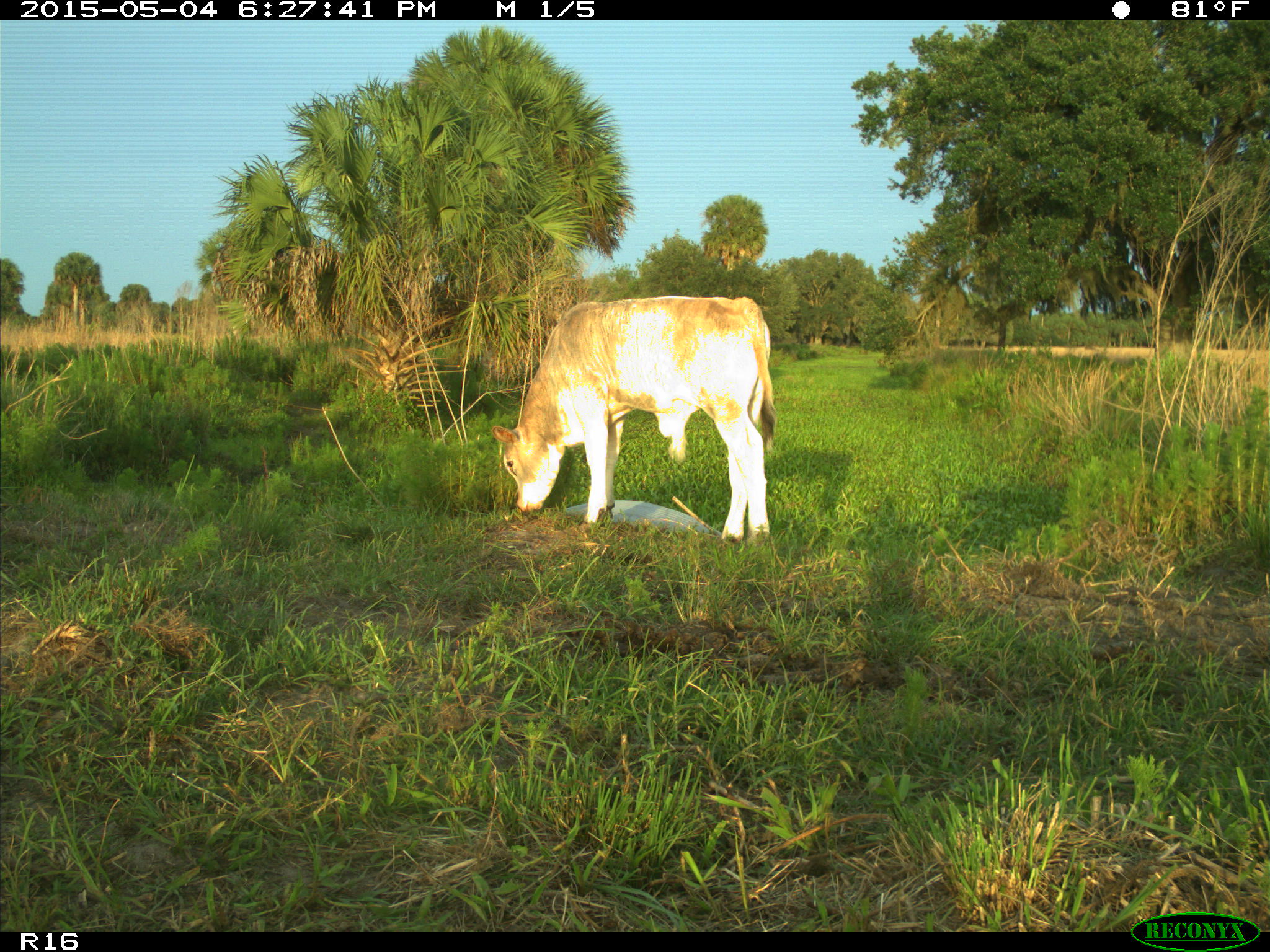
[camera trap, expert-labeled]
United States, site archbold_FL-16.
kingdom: Animalia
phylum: Chordata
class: Mammalia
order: Artiodactyla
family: Bovidae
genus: Bos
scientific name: Bos taurus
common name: domestic cow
Bos taurus (domestic cow).